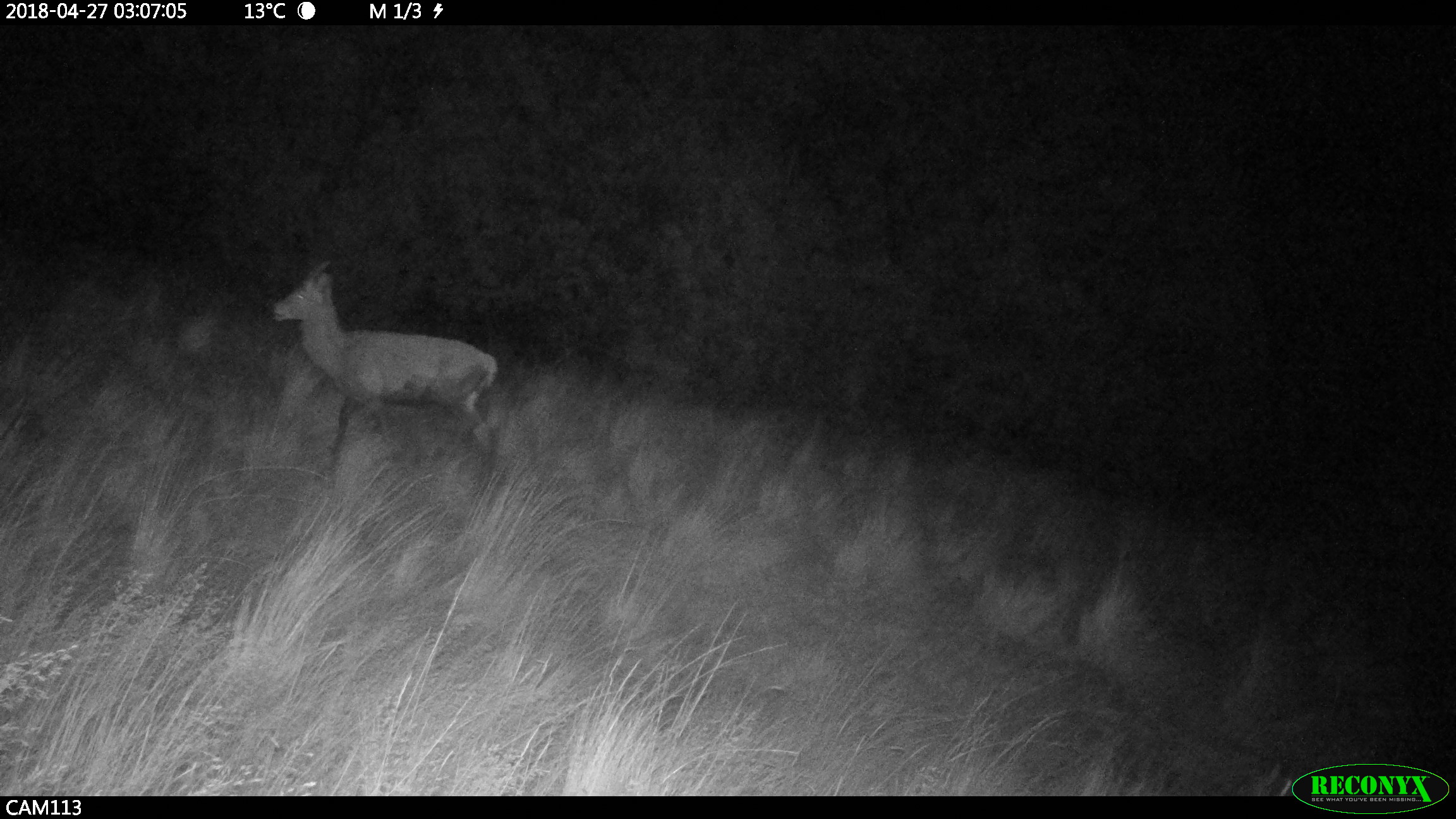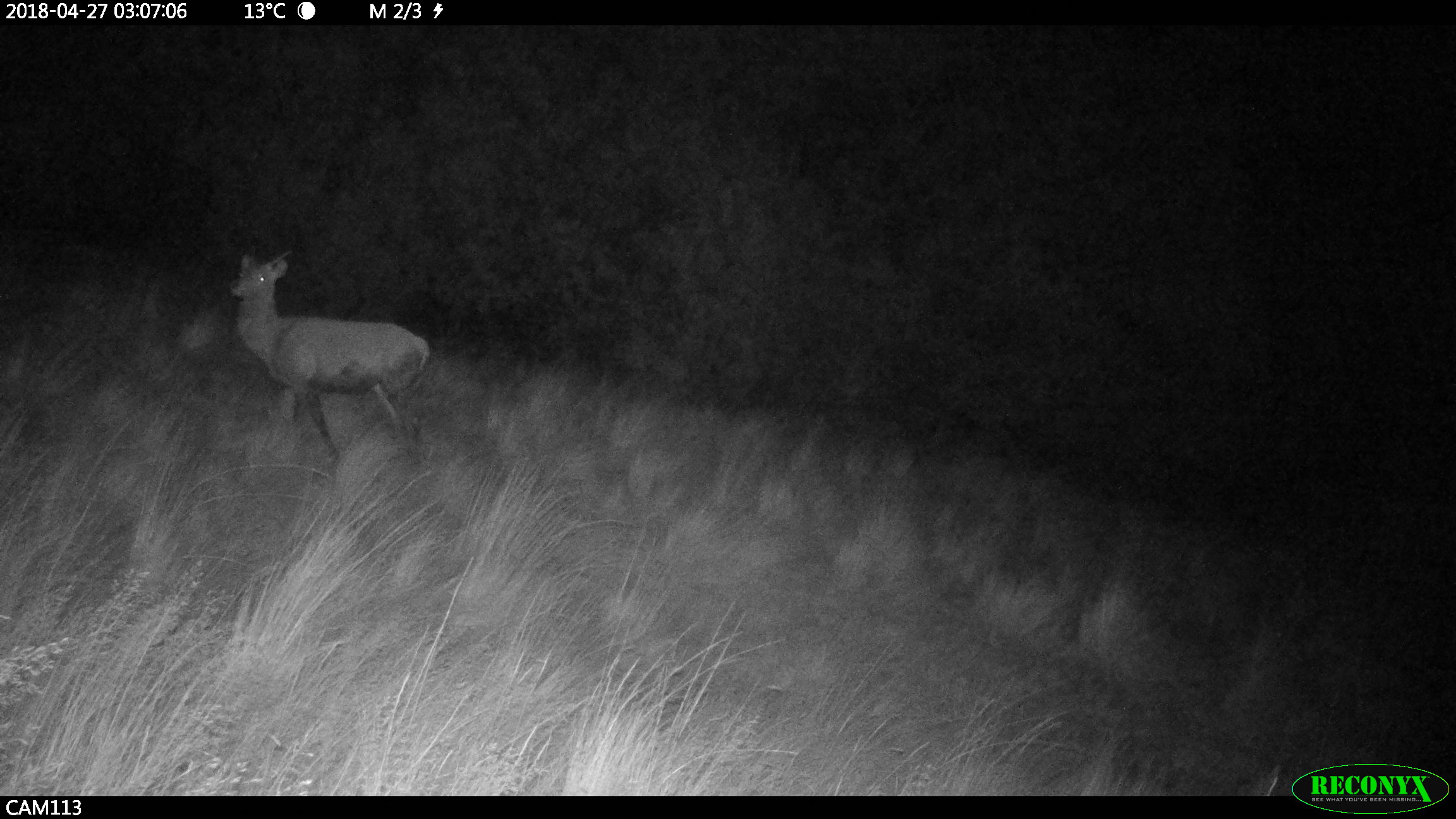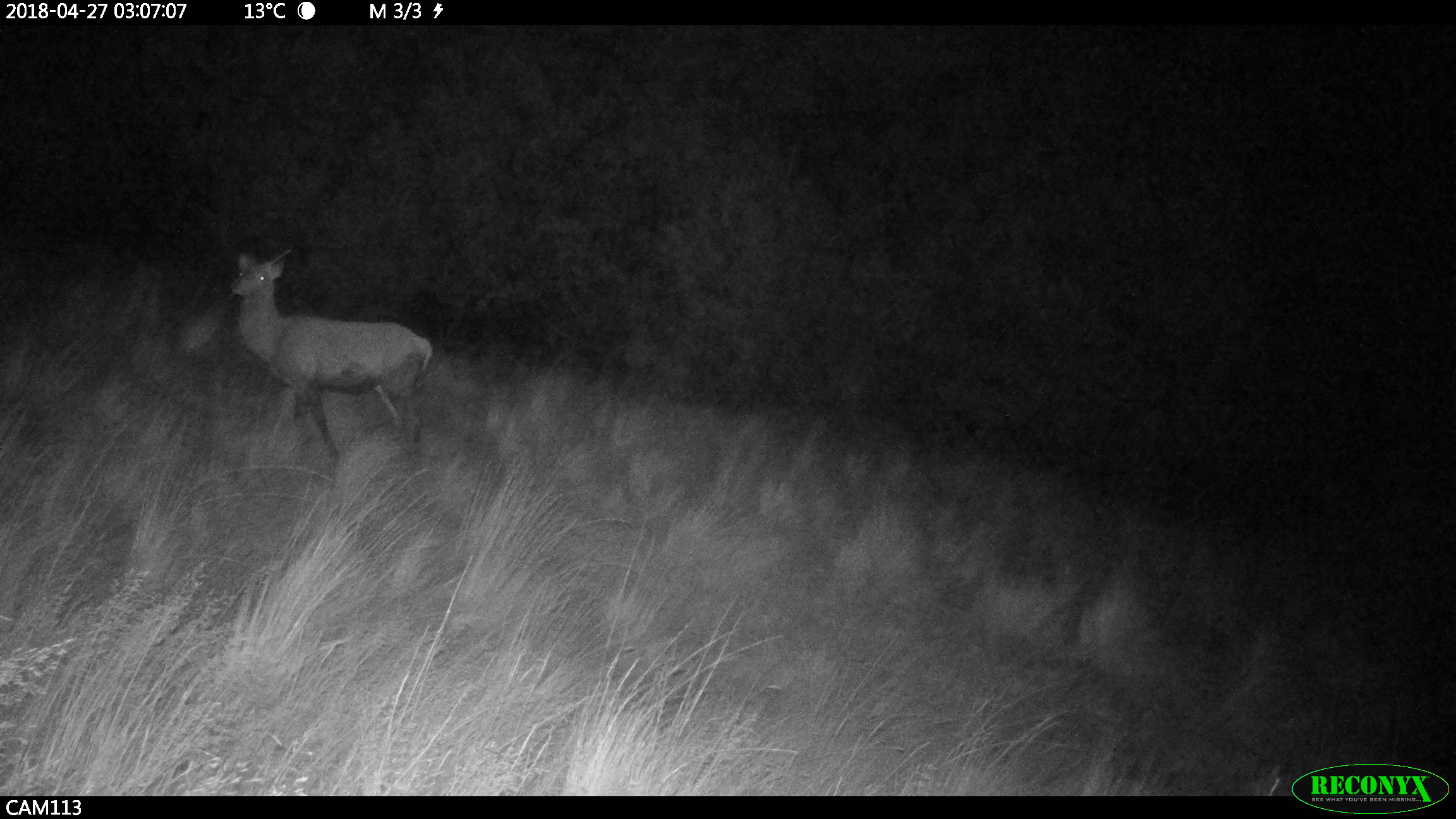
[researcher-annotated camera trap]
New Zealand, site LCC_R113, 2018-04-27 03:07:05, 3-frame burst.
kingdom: Animalia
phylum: Chordata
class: Mammalia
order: Artiodactyla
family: Cervidae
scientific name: Cervidae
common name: deer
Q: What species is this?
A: Deer (Cervidae).